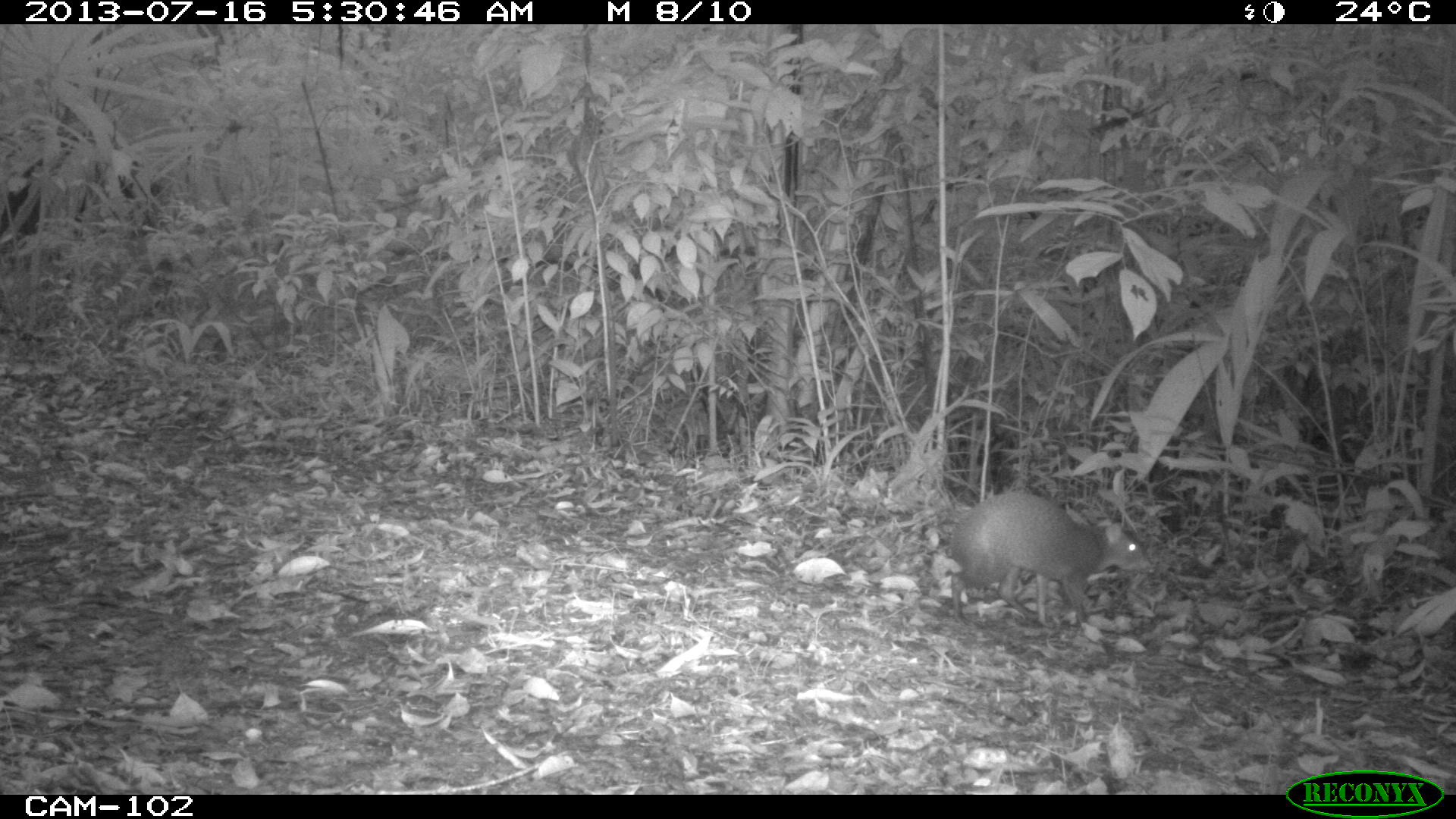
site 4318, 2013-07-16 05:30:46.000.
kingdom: Animalia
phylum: Chordata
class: Mammalia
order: Rodentia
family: Dasyproctidae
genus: Dasyprocta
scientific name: Dasyprocta punctata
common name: central american agouti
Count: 1.